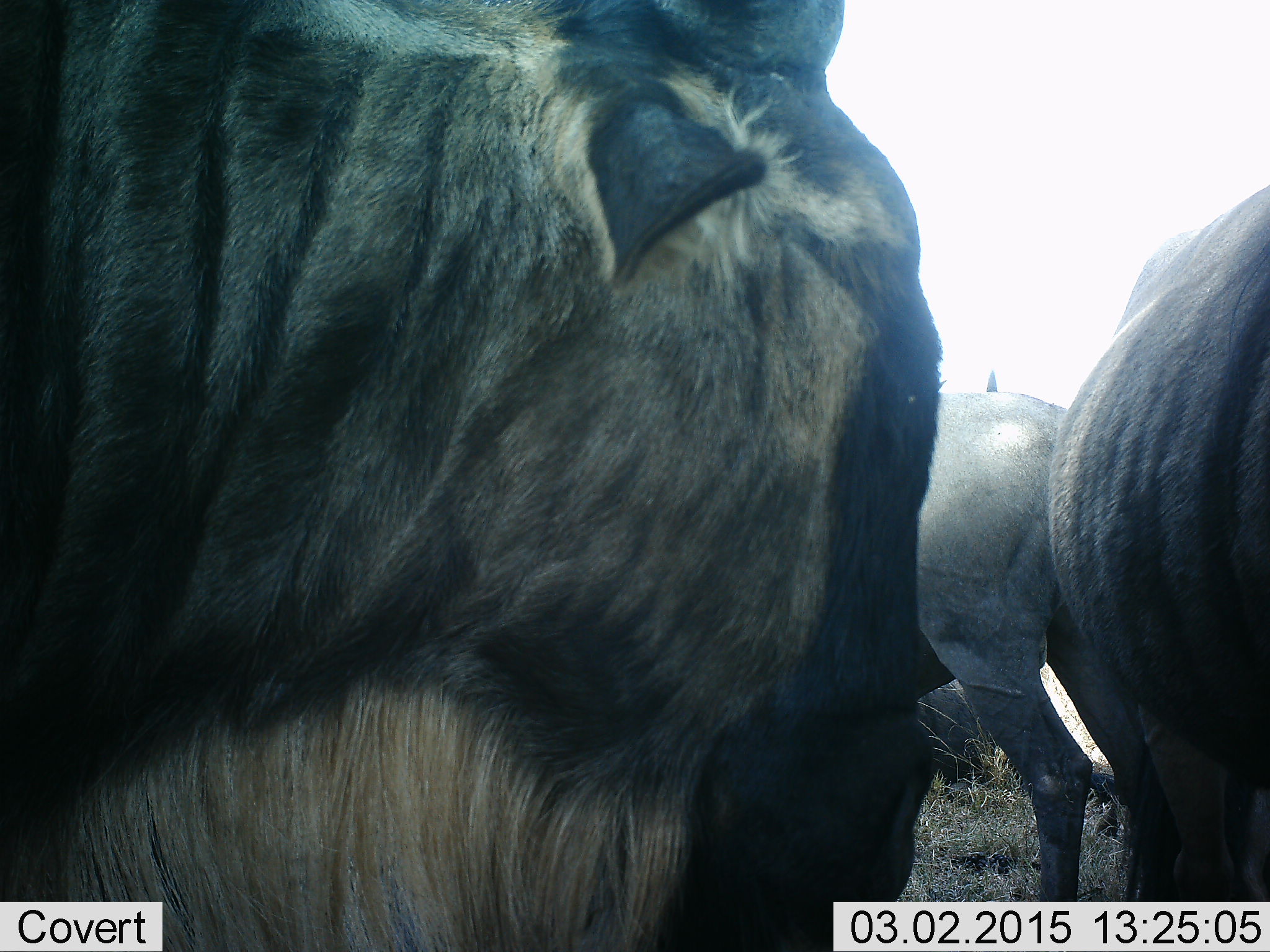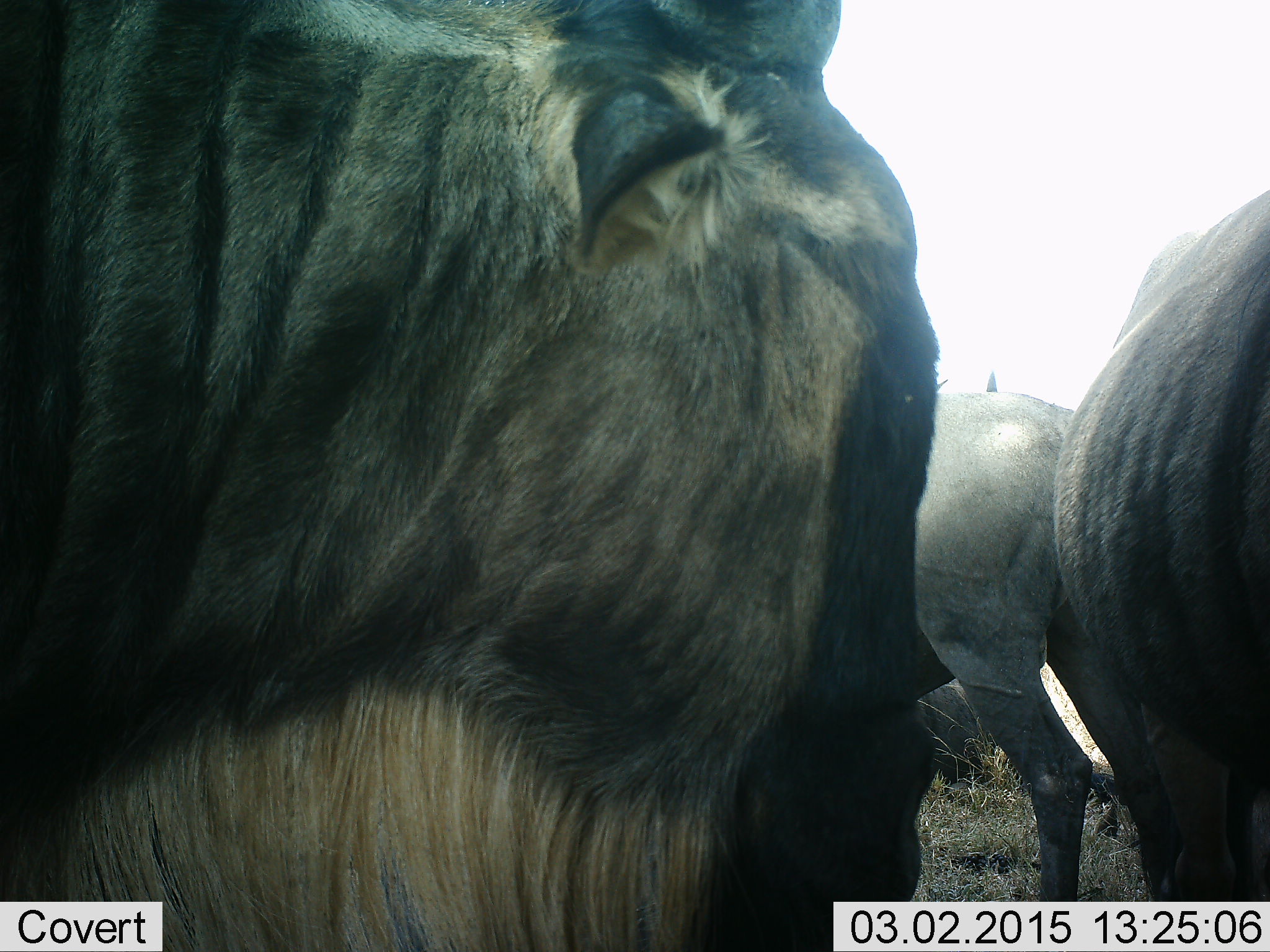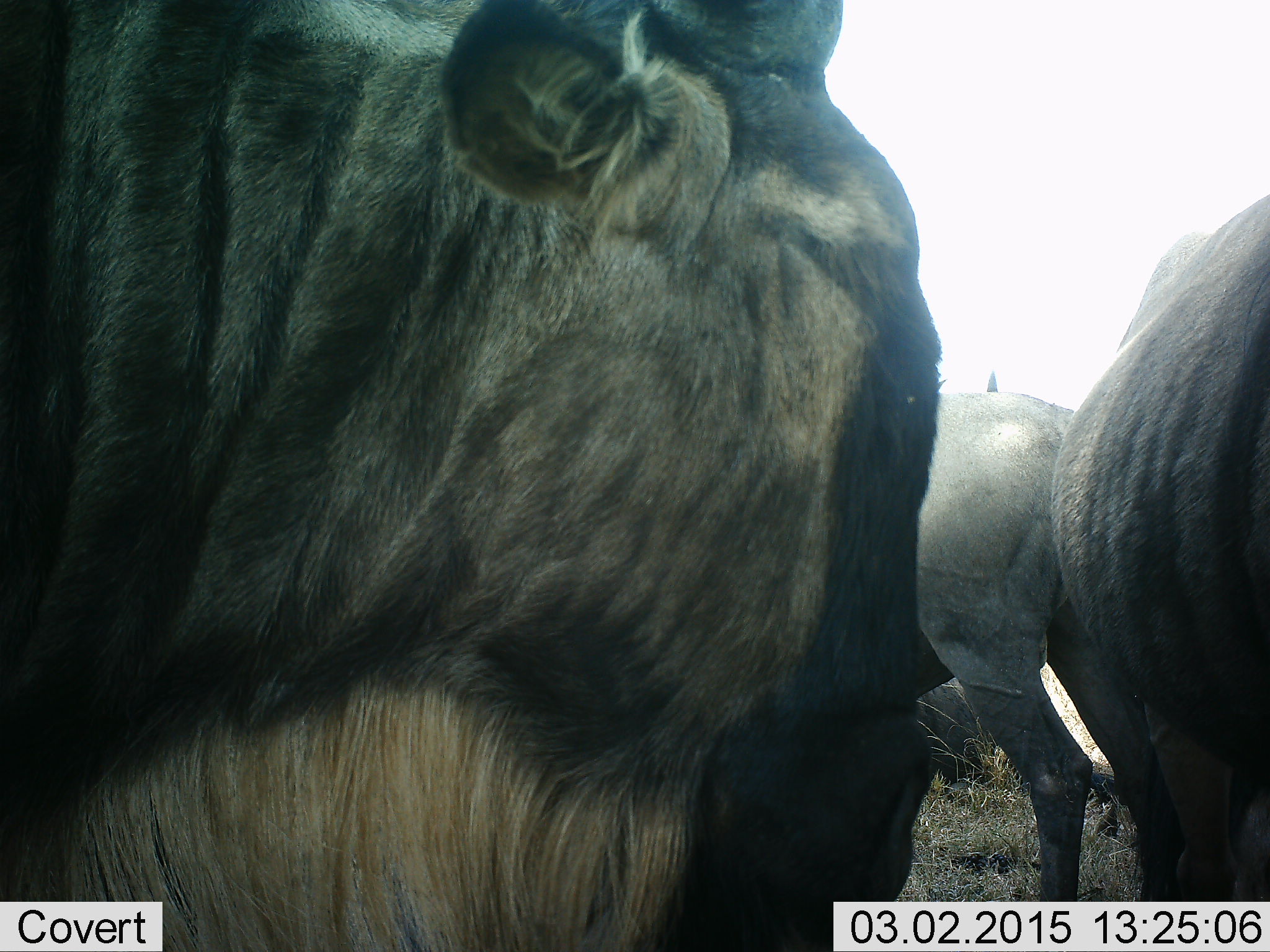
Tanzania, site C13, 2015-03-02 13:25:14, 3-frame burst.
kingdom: Animalia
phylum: Chordata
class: Mammalia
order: Artiodactyla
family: Bovidae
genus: Connochaetes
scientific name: Connochaetes taurinus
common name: blue wildebeest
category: wildebeest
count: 3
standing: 60%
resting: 30%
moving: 10%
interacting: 0%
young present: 0%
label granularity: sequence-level